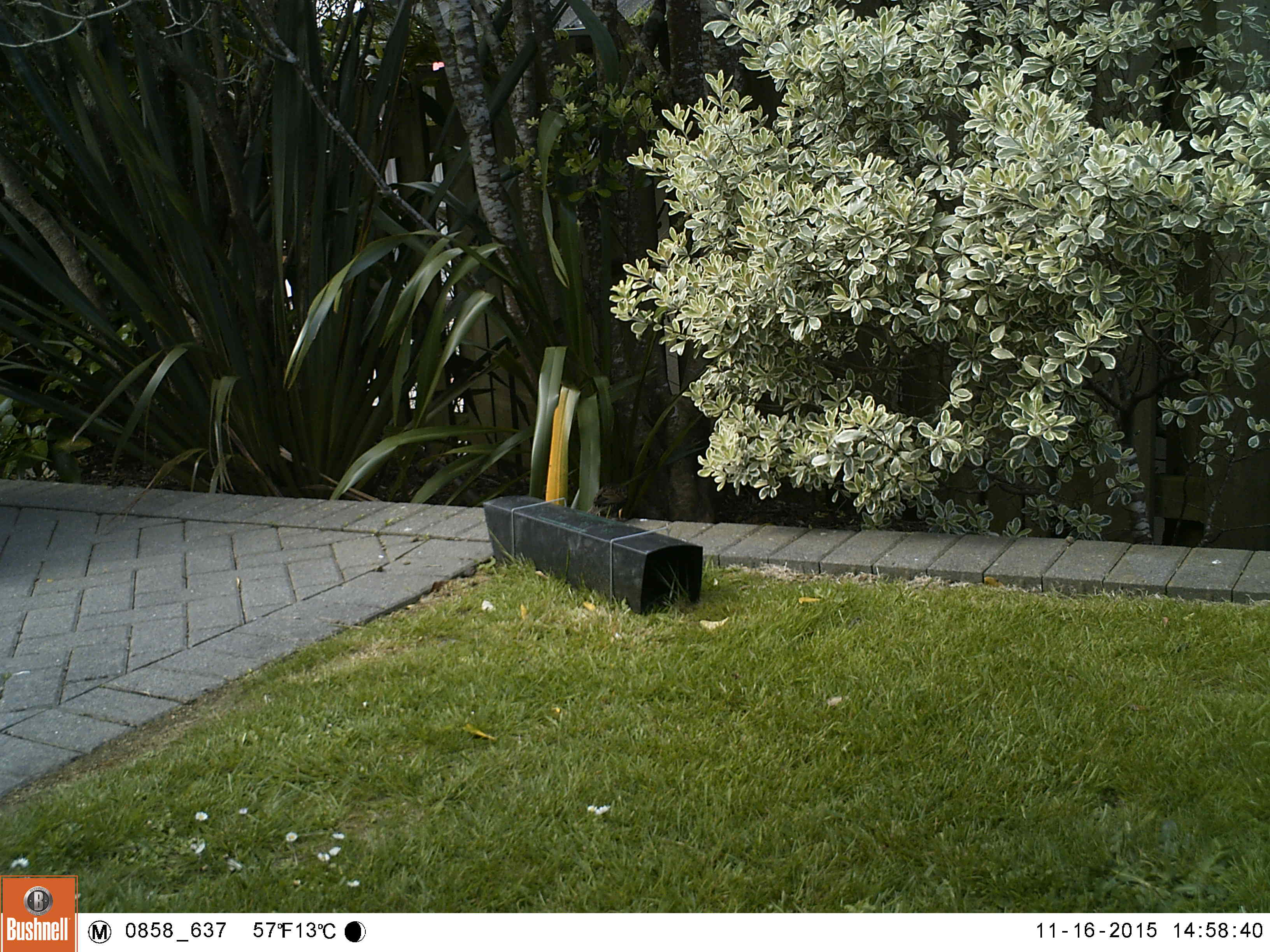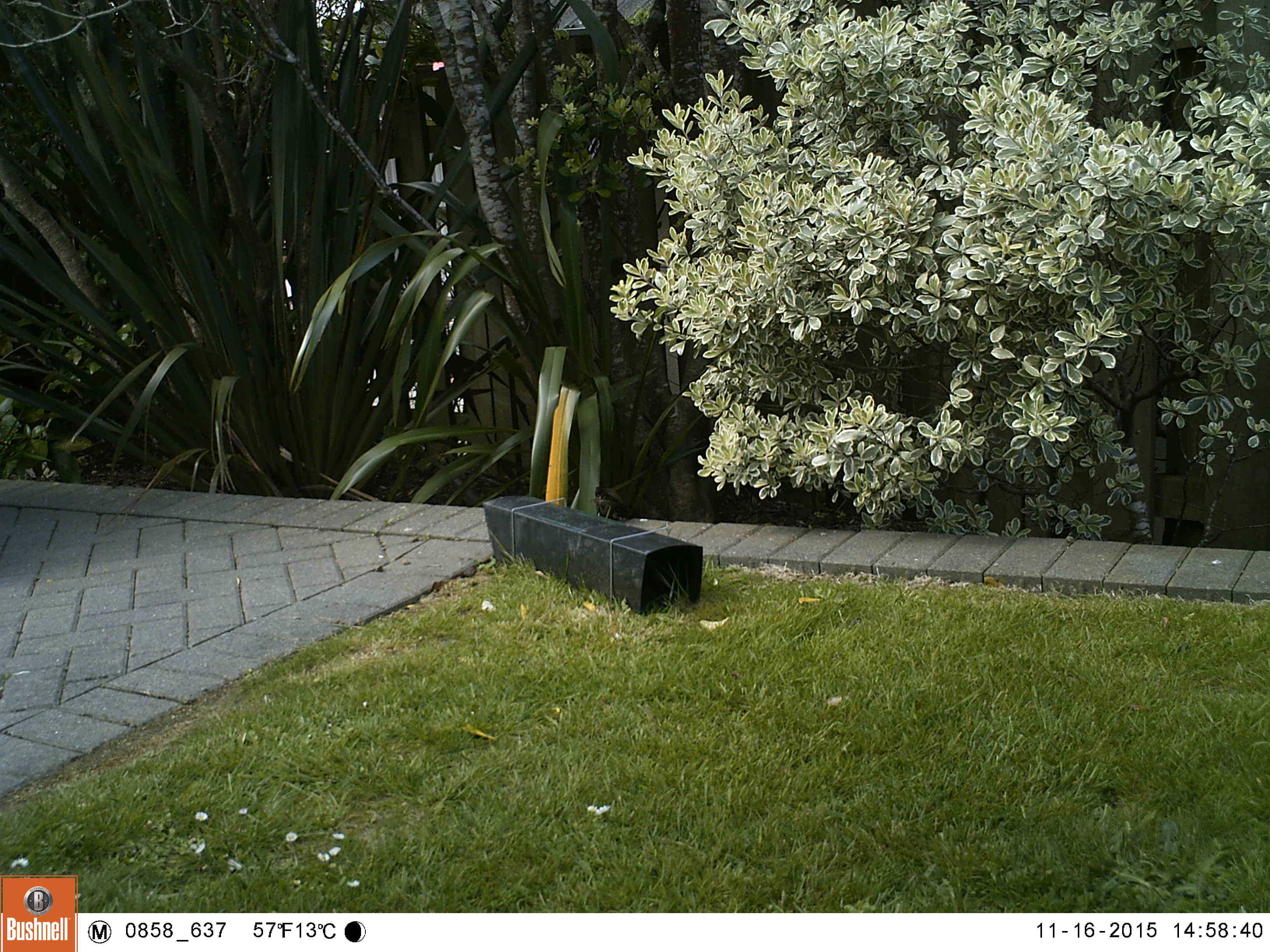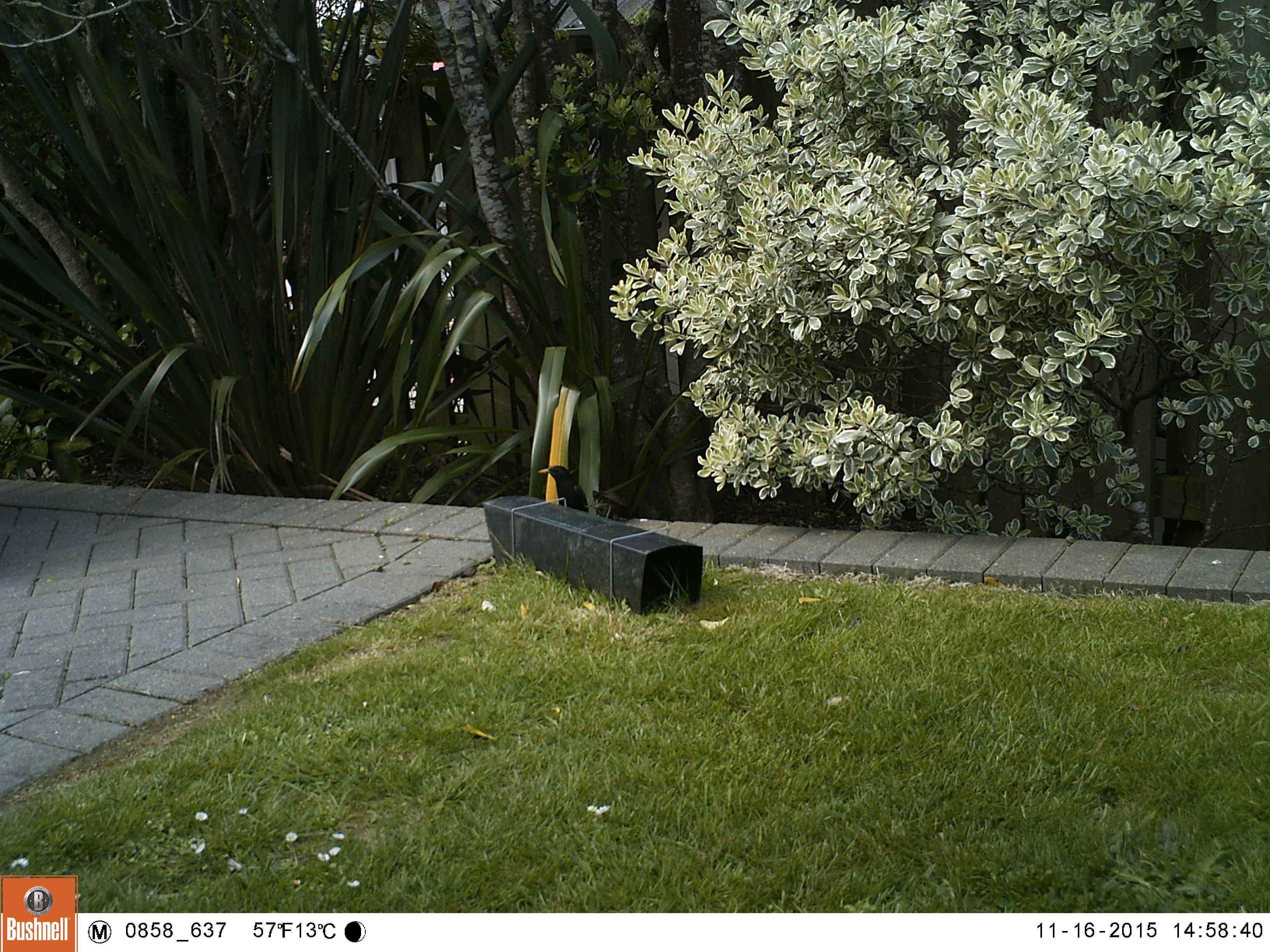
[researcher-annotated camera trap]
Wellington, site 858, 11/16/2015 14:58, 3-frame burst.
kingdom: Animalia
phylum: Chordata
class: Aves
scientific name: Aves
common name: bird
Bird (Aves).